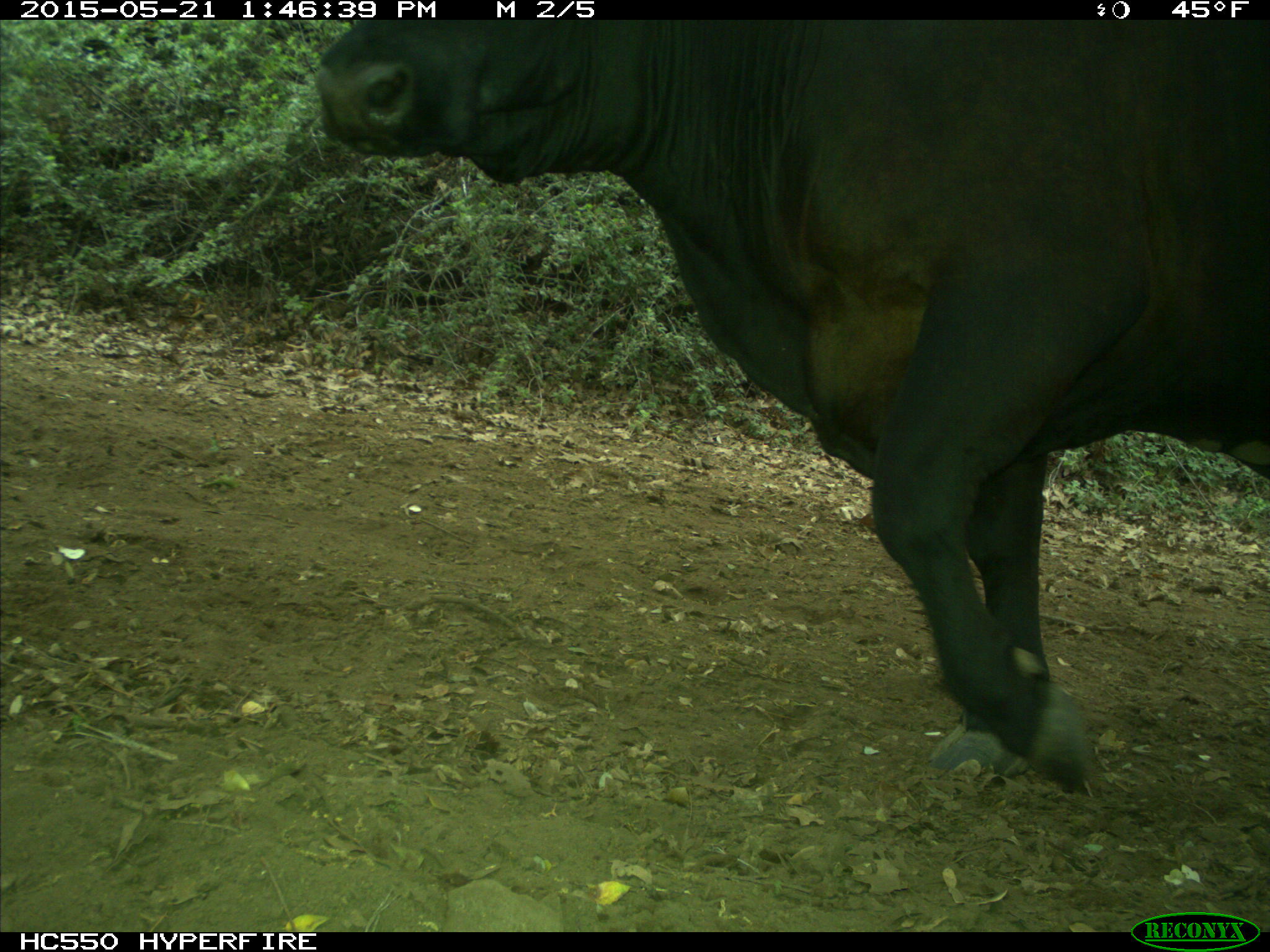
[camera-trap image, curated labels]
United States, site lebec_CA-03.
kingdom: Animalia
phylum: Chordata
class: Mammalia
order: Artiodactyla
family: Bovidae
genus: Bos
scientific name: Bos taurus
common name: domestic cow